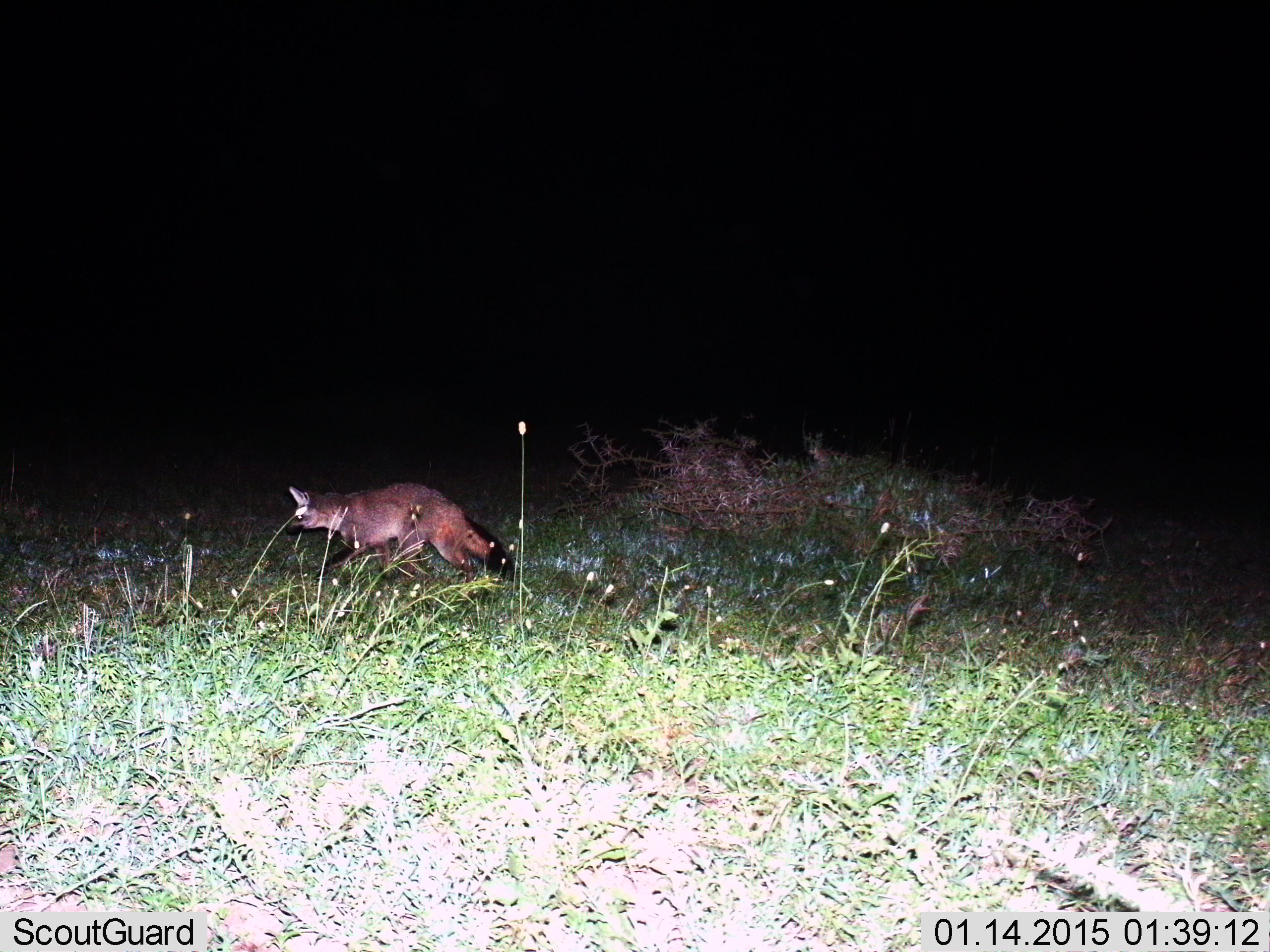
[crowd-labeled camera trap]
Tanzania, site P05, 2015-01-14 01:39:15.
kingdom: Animalia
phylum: Chordata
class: Mammalia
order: Carnivora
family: Canidae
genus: Otocyon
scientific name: Otocyon megalotis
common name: bat-eared fox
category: batearedfox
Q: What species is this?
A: Batearedfox (bat-eared fox) (Otocyon megalotis).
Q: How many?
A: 1.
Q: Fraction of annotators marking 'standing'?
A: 10%.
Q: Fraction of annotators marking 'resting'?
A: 0%.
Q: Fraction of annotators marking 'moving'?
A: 100%.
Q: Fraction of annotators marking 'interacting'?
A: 0%.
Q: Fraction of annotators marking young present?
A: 0%.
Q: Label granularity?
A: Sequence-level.